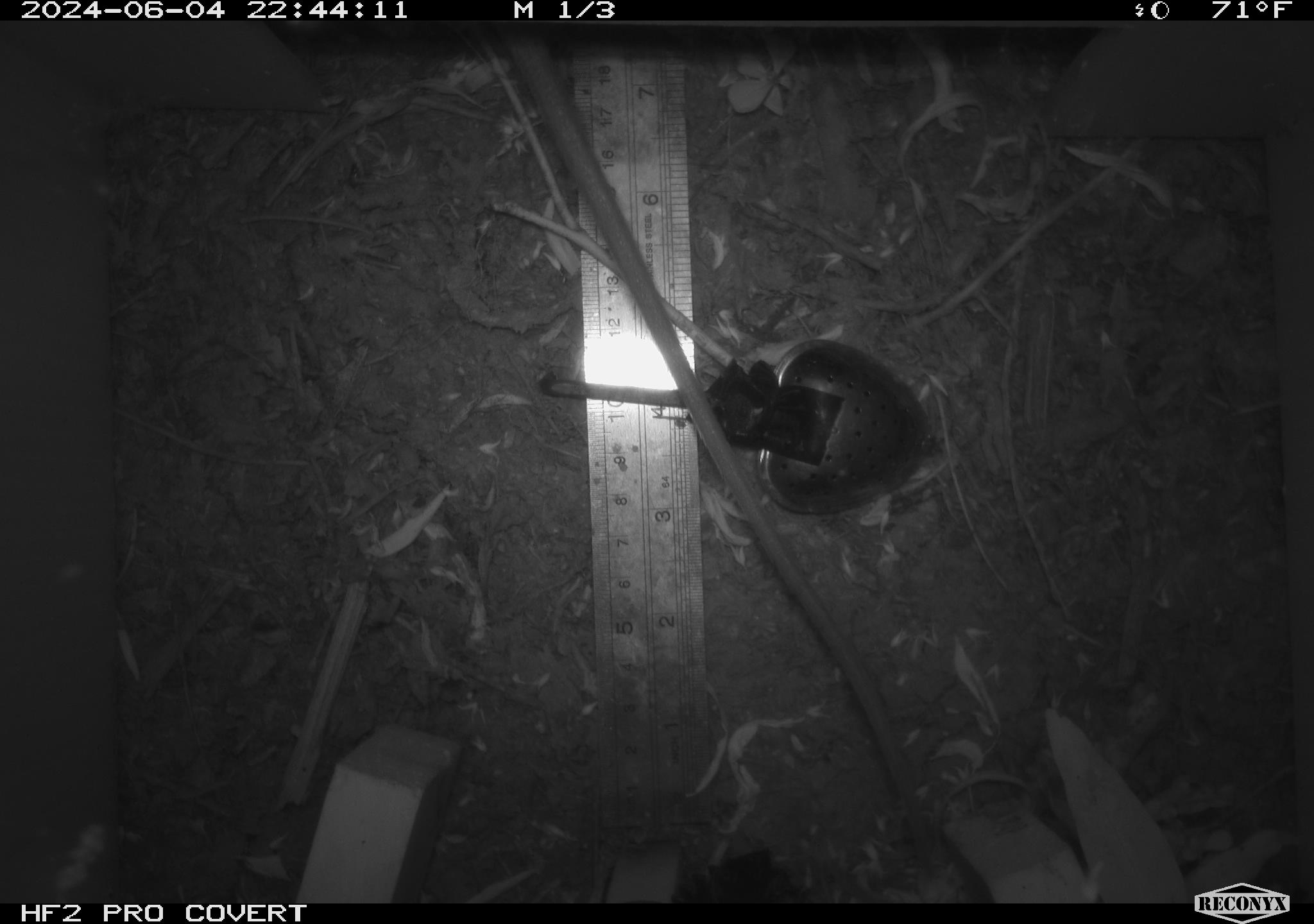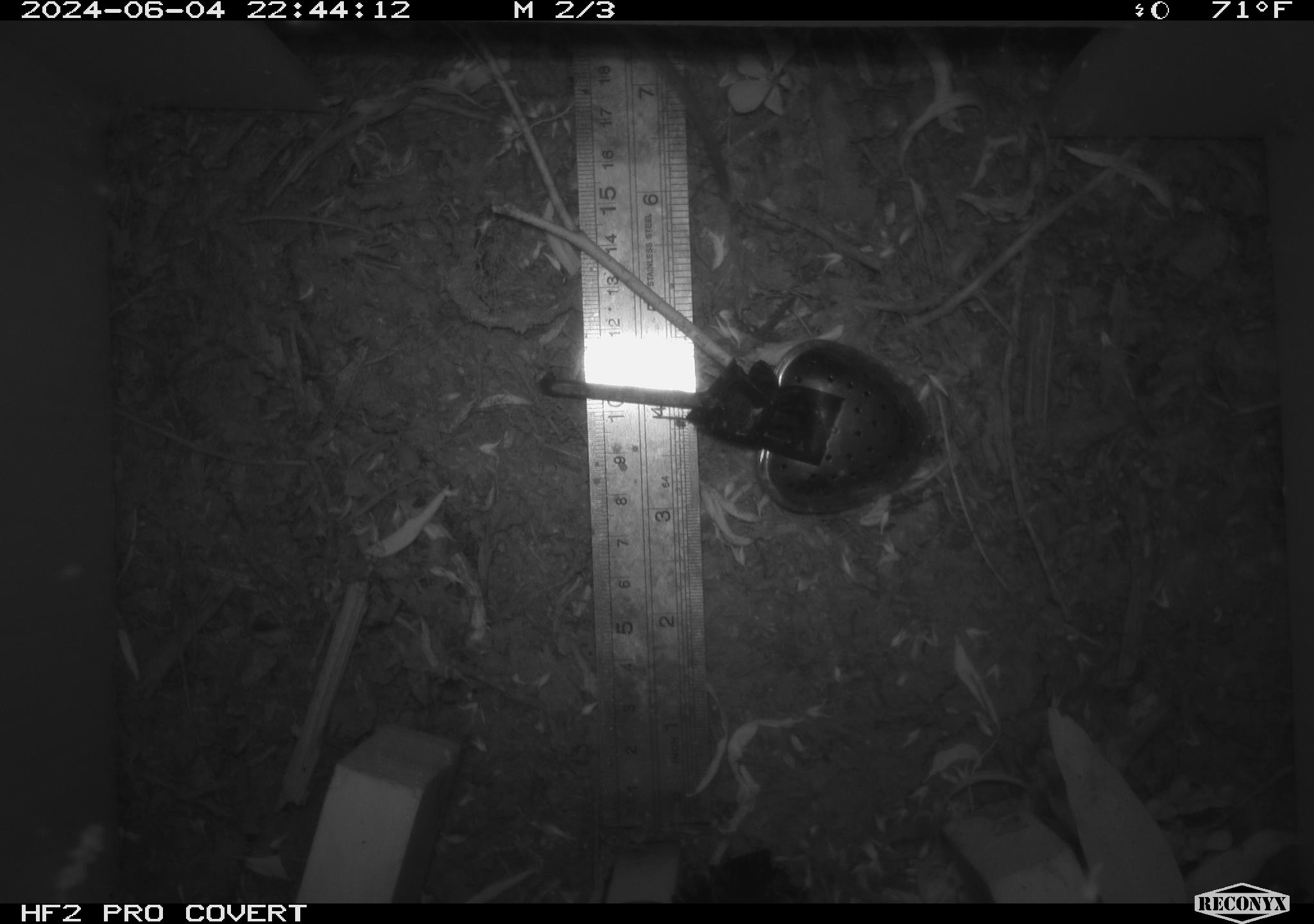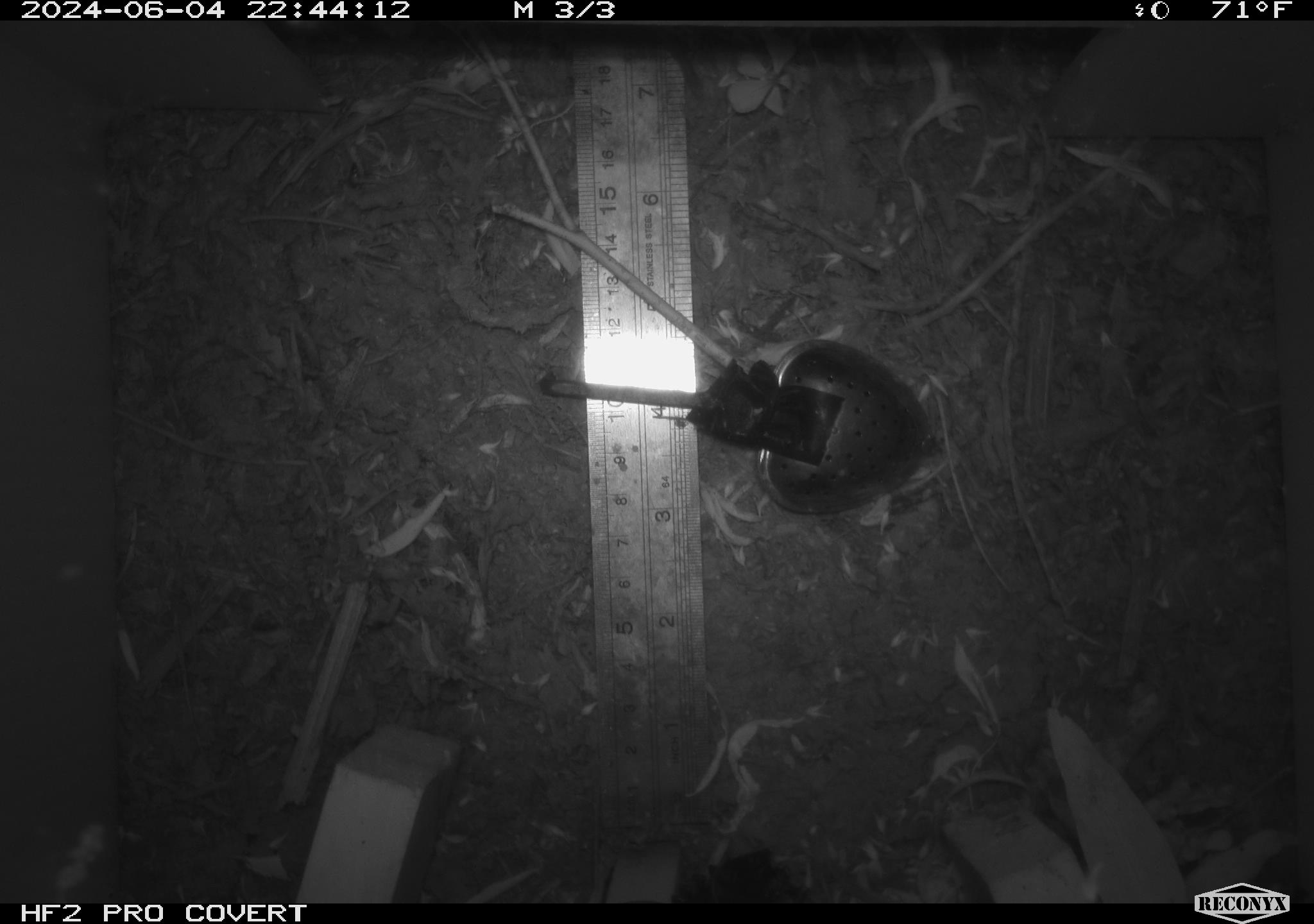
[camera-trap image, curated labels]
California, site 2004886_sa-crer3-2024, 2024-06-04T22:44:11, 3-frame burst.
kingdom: Animalia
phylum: Chordata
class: Mammalia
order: Rodentia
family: Muridae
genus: Rattus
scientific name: Rattus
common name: rat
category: rattus species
Rattus species (rat) (Rattus).